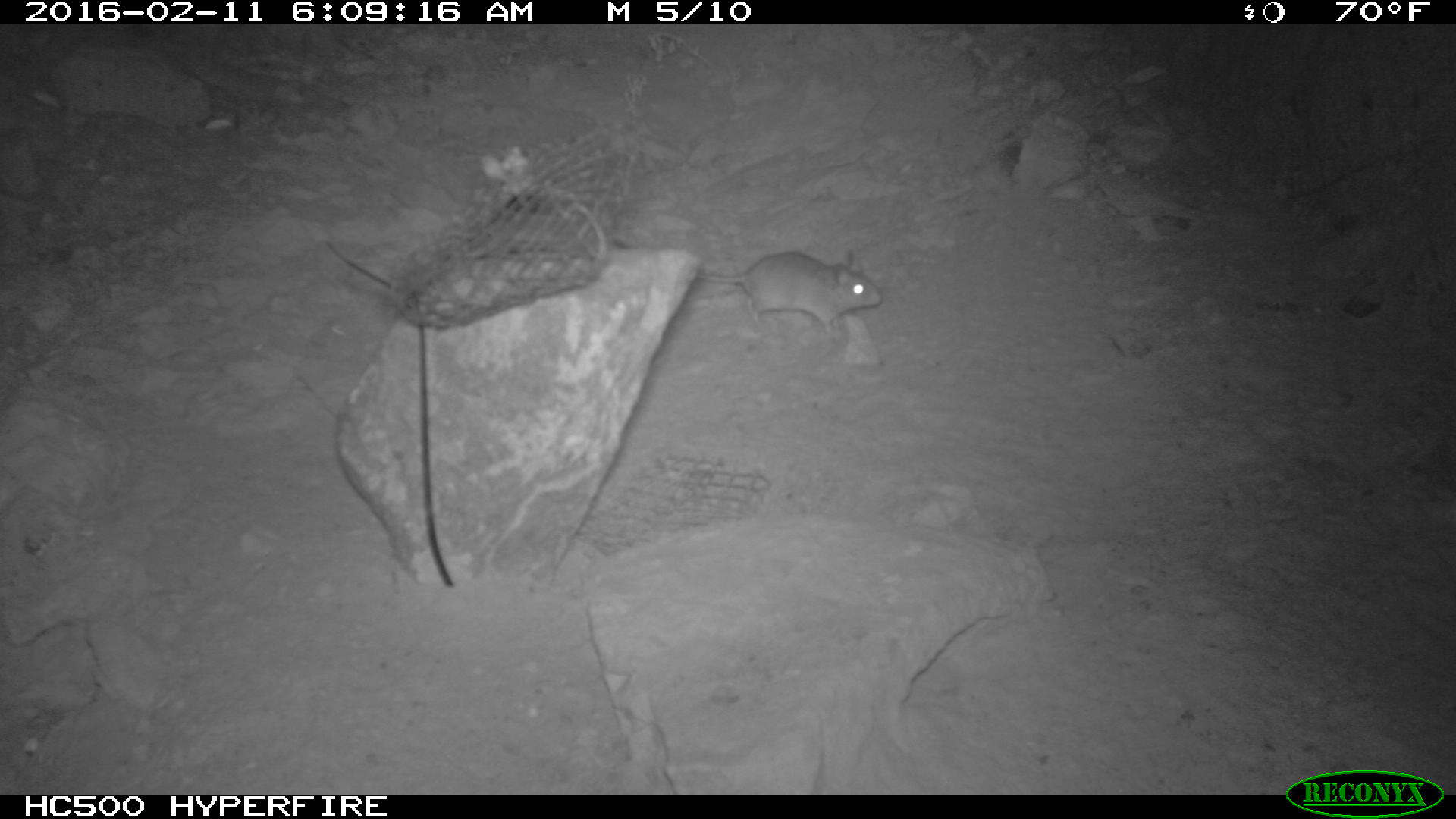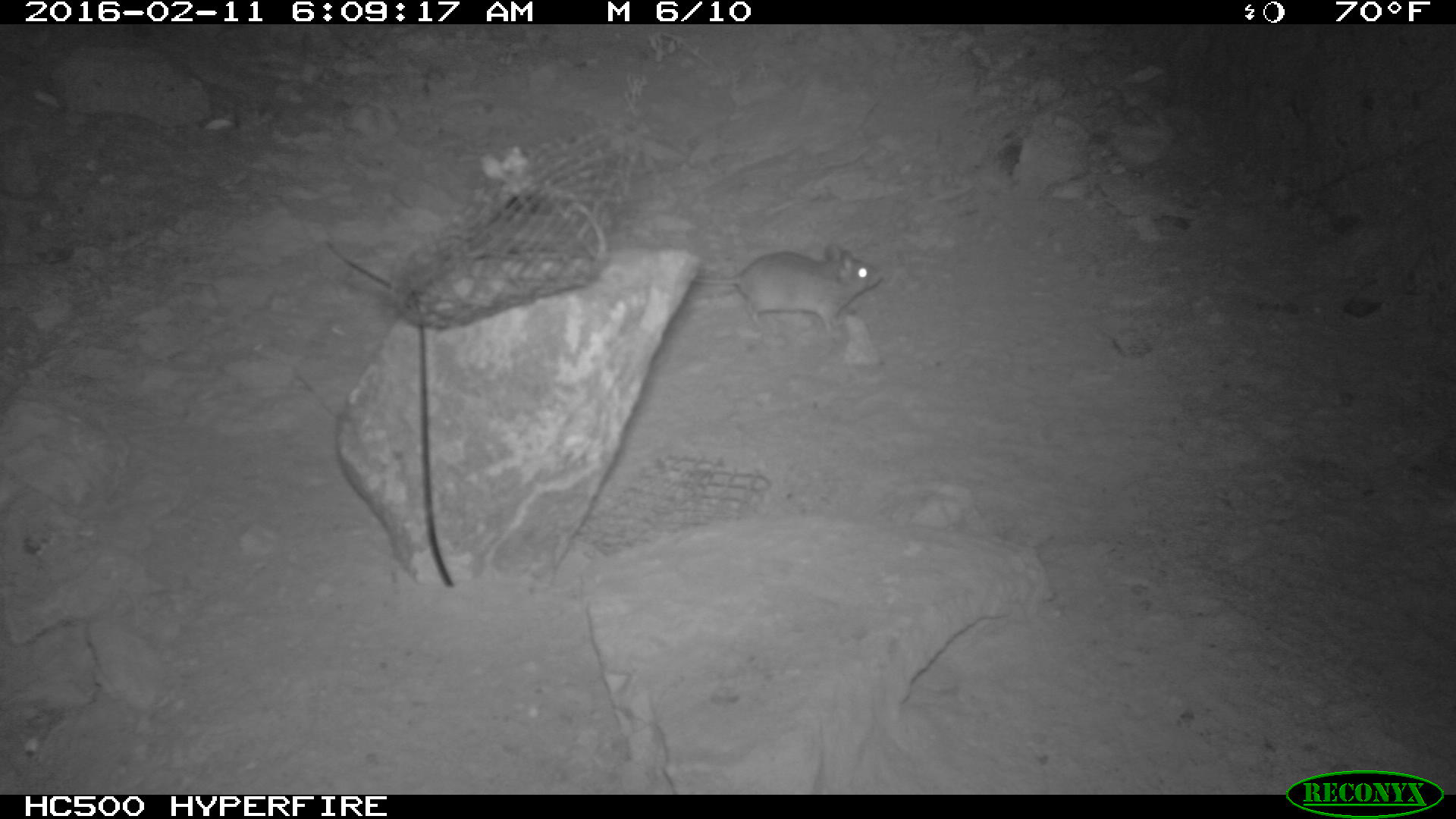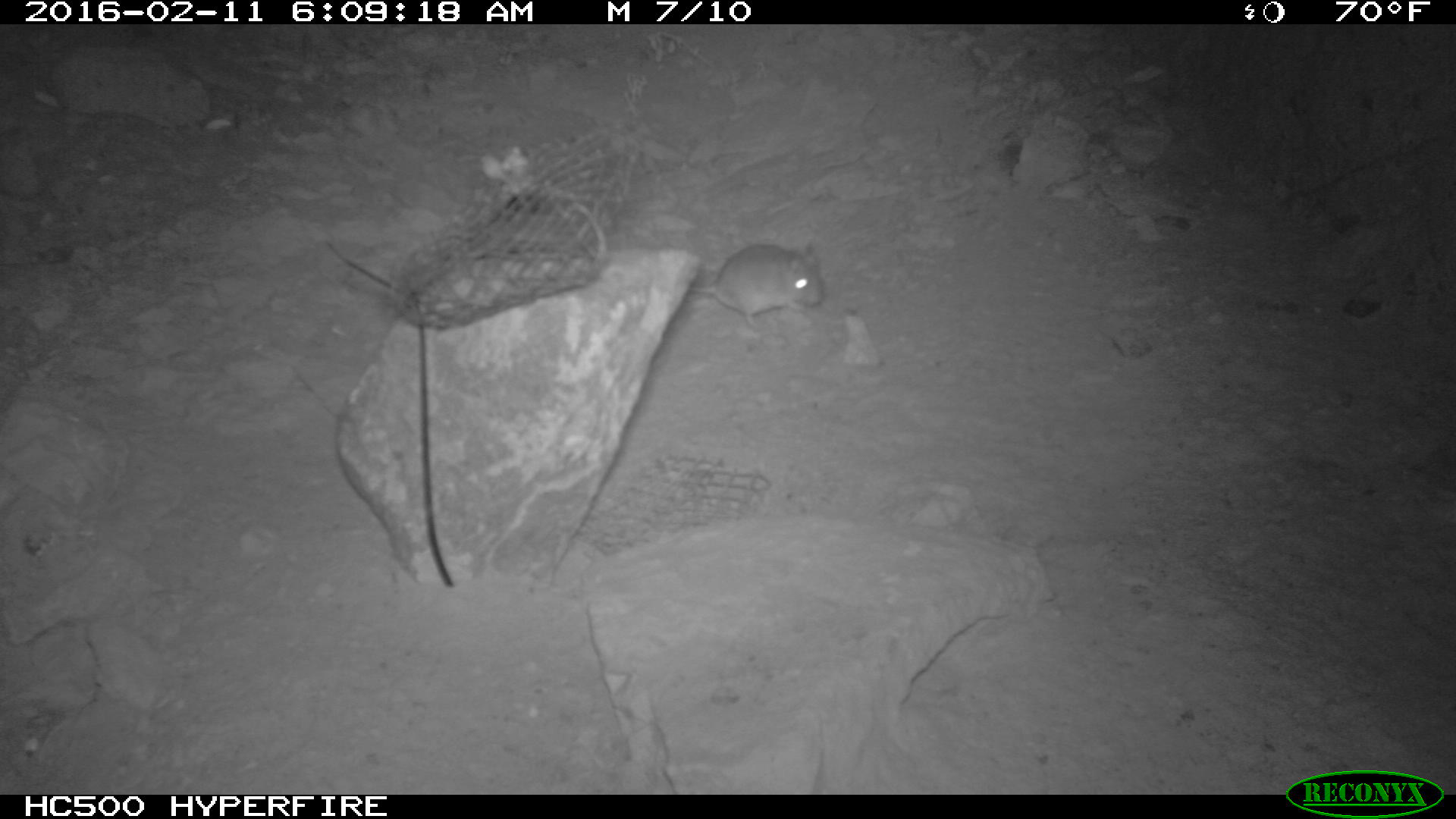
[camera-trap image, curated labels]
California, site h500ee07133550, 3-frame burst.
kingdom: Animalia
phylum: Chordata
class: Mammalia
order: Rodentia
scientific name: Rodentia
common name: rodent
Rodent (Rodentia).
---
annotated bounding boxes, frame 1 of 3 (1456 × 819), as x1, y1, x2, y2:
rodent: 694, 243, 885, 336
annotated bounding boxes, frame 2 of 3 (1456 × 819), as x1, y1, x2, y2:
rodent: 692, 243, 884, 335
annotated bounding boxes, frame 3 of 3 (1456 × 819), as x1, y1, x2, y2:
rodent: 686, 242, 827, 327